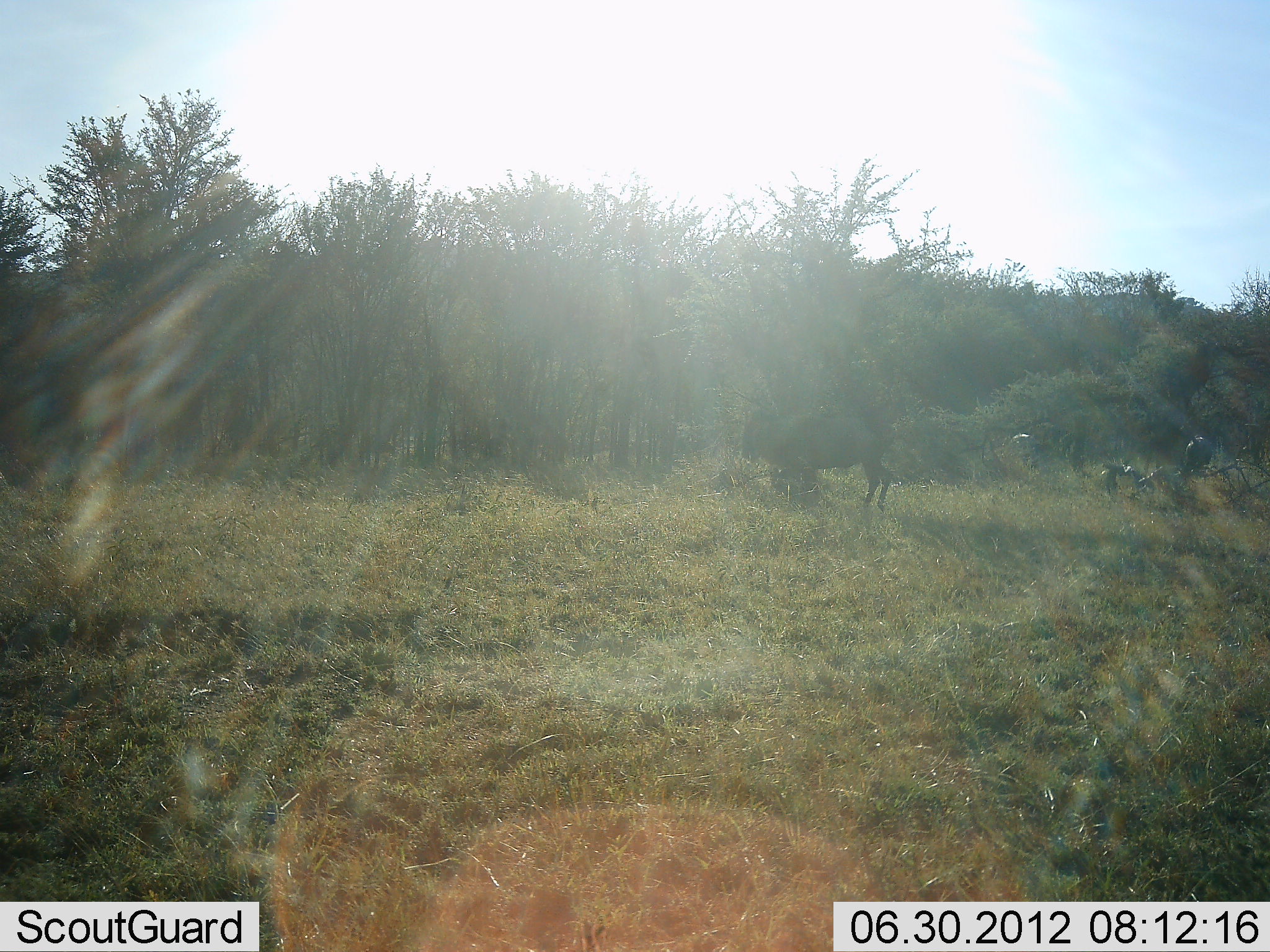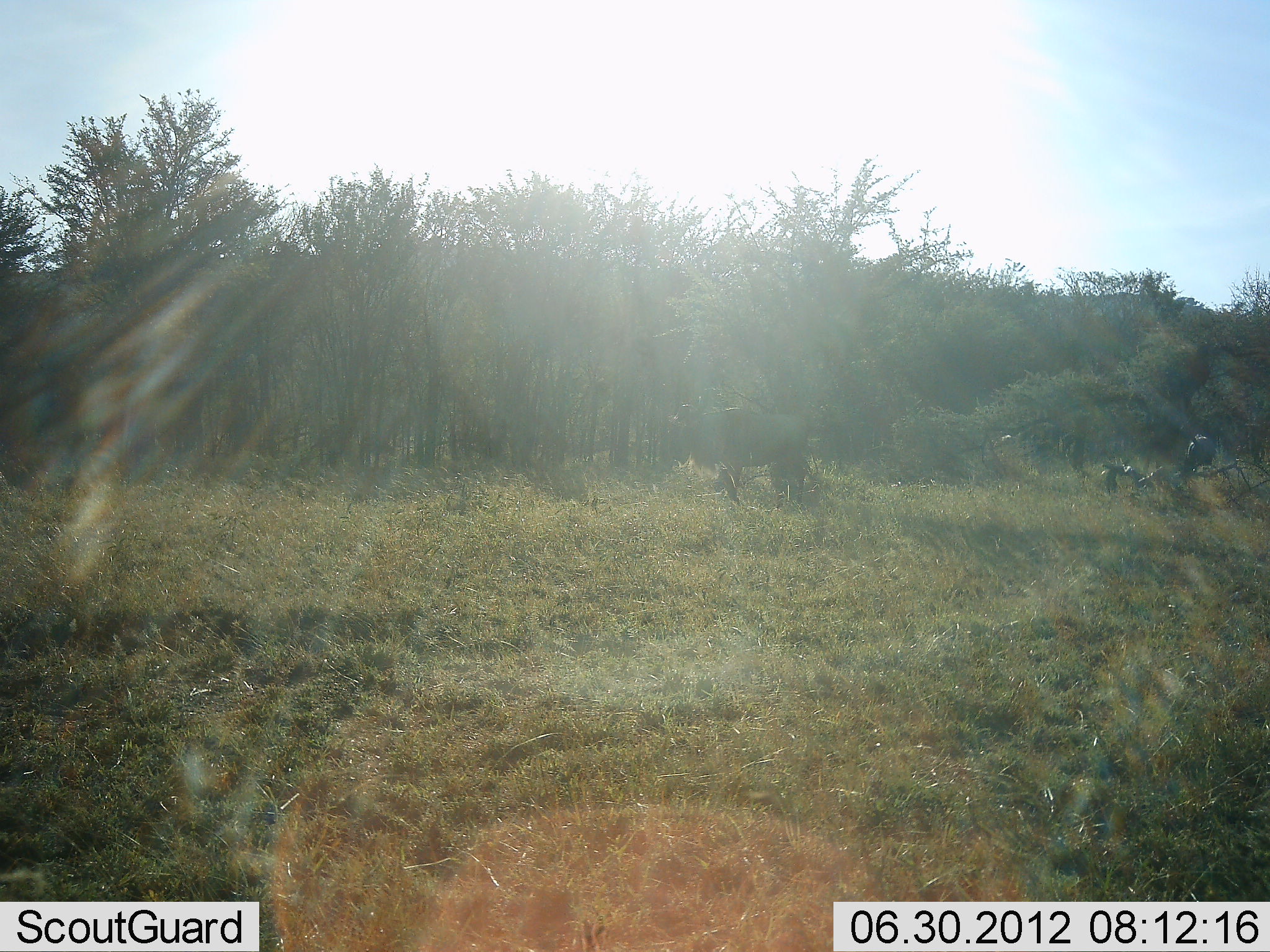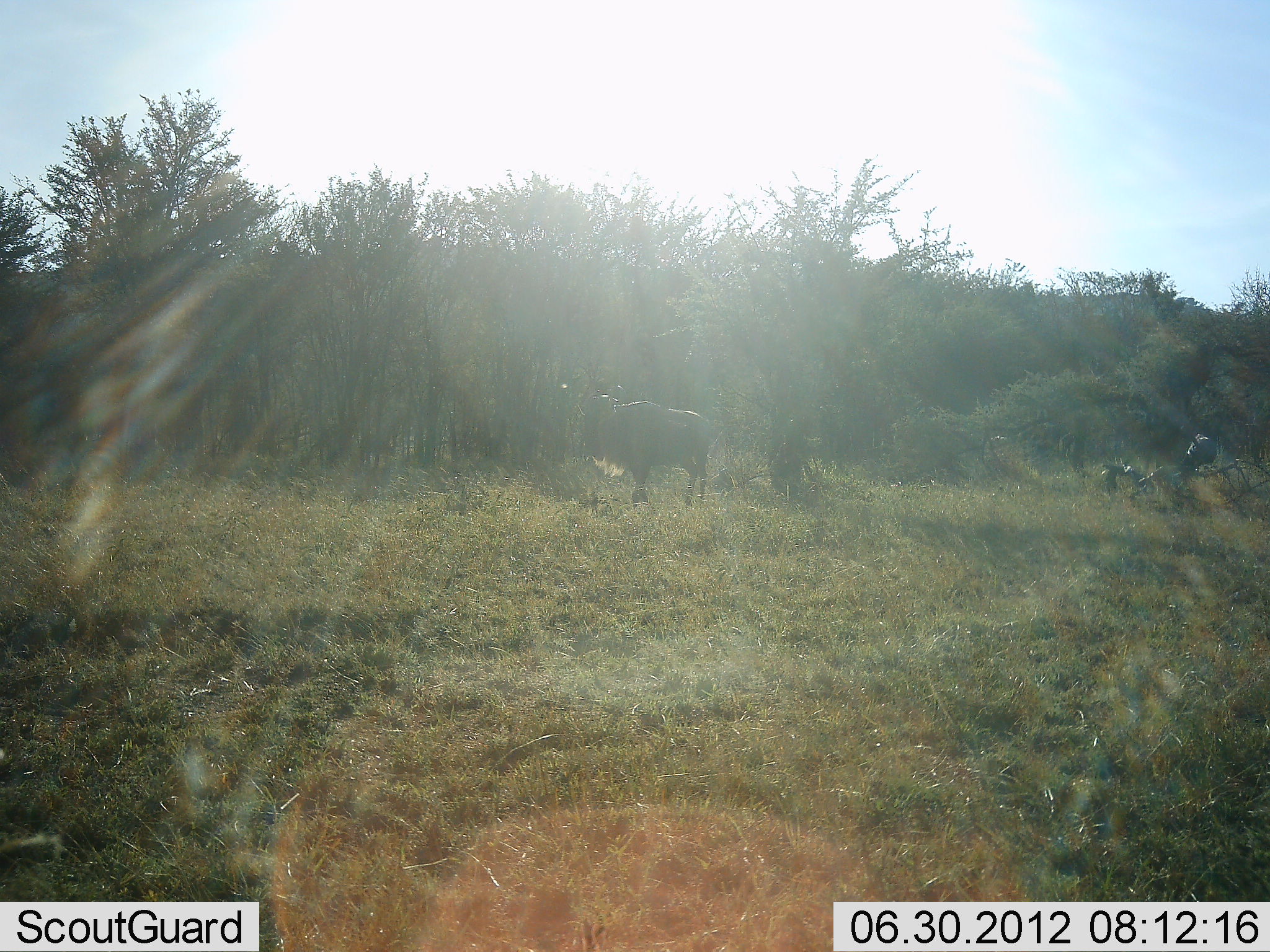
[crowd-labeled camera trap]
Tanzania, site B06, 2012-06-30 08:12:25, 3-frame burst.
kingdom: Animalia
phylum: Chordata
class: Mammalia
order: Artiodactyla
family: Bovidae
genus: Connochaetes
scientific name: Connochaetes taurinus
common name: blue wildebeest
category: wildebeest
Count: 2.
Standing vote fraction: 25%.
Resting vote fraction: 0%.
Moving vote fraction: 83%.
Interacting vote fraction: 0%.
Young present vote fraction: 0%.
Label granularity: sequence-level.